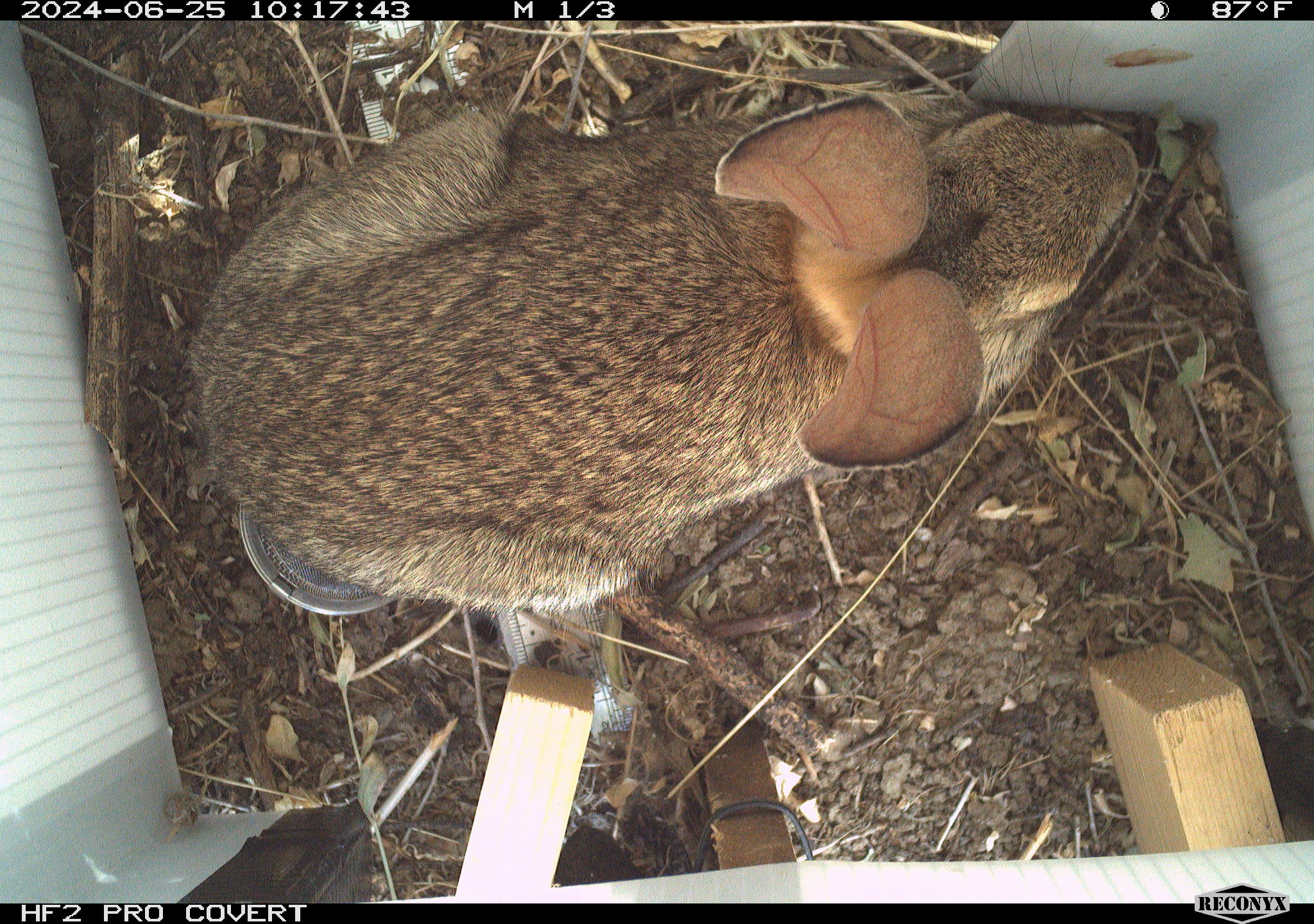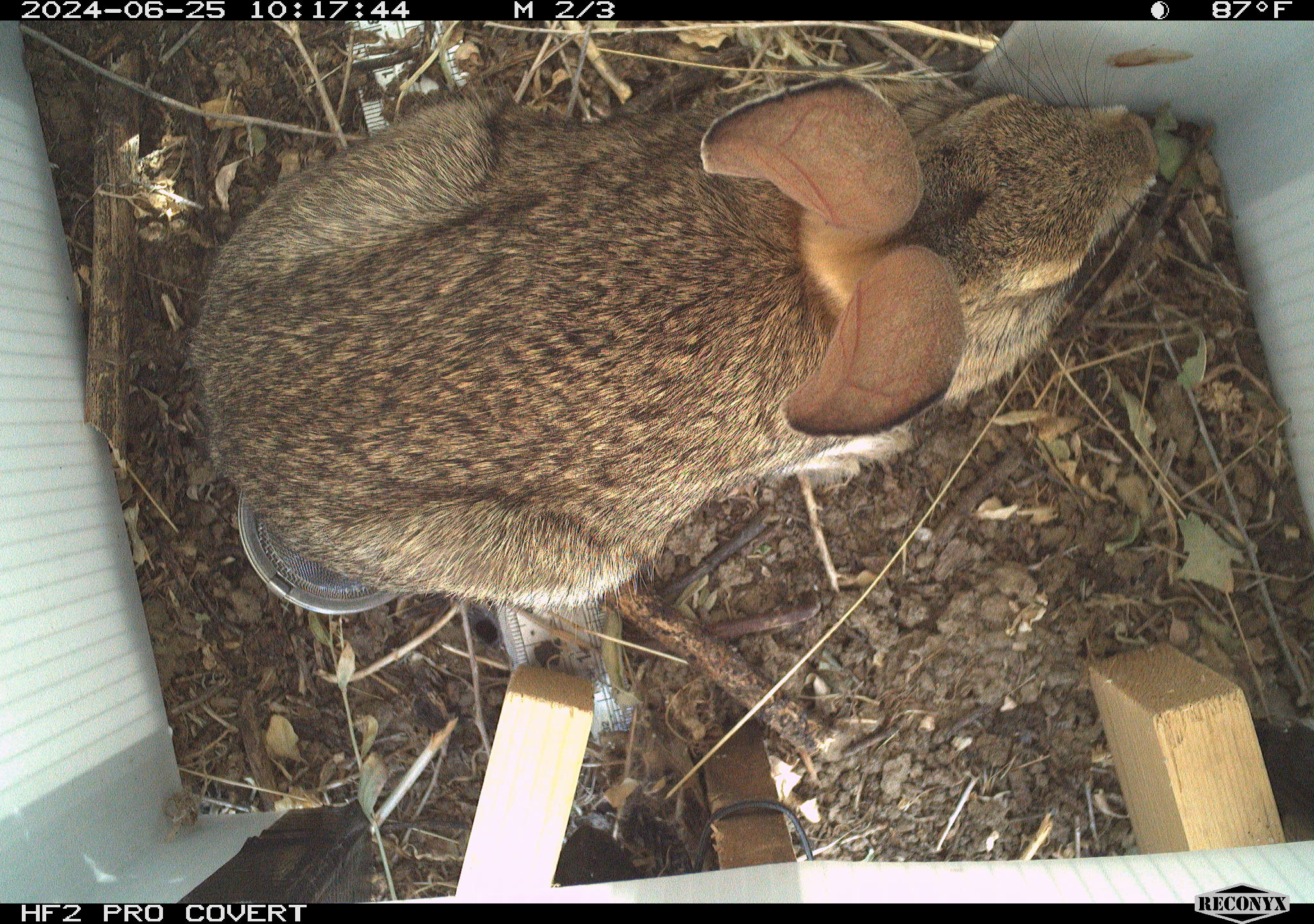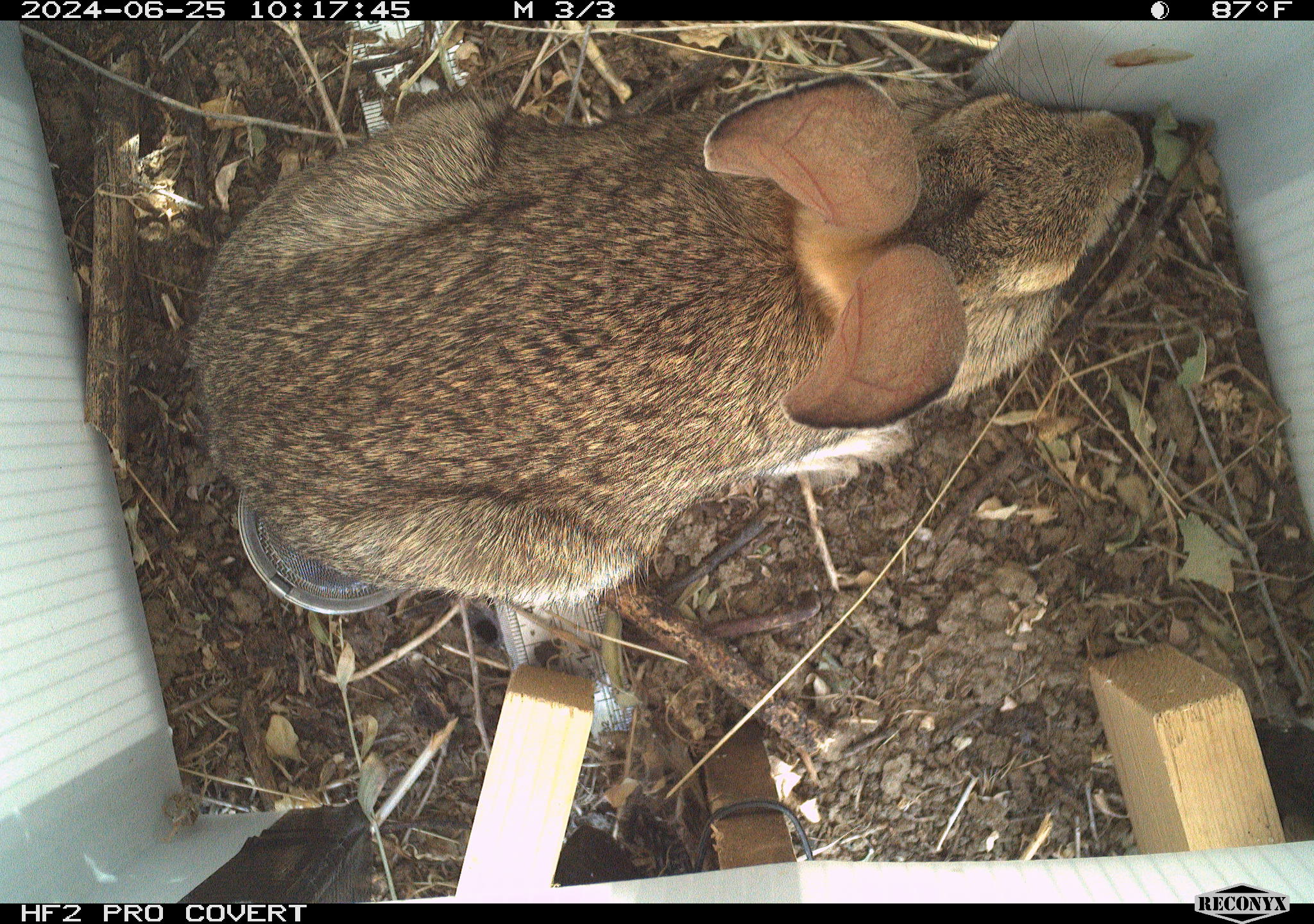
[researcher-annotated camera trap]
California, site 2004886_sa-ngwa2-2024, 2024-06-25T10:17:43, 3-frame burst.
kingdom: Animalia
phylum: Chordata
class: Mammalia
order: Lagomorpha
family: Leporidae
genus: Sylvilagus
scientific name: Sylvilagus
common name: cottontail rabbits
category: sylvilagus species